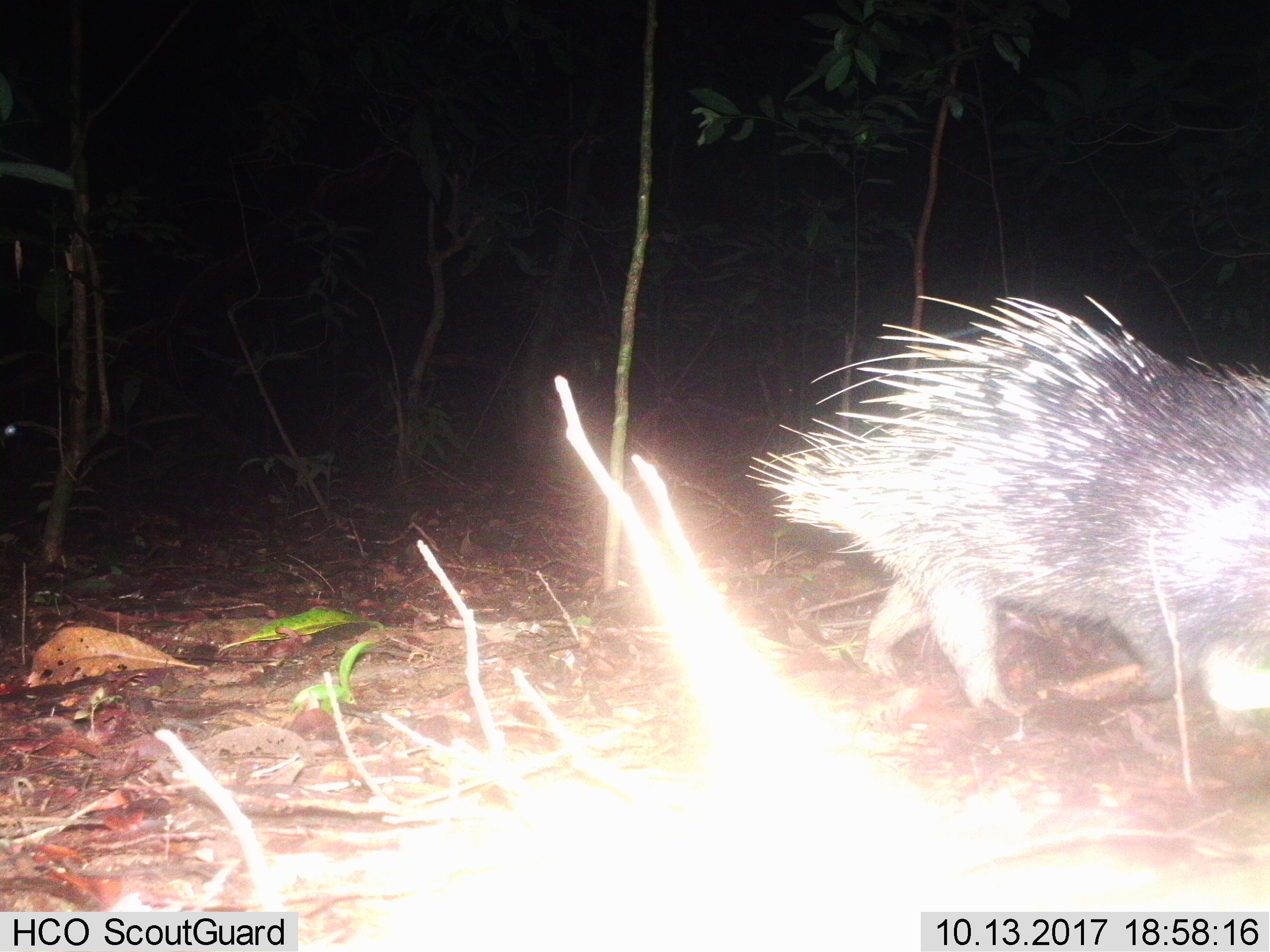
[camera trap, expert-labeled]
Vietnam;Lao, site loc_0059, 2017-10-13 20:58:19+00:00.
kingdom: Animalia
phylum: Chordata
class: Mammalia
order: Rodentia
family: Hystricidae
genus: Hystrix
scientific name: Hystrix brachyura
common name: malayan porcupine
Malayan porcupine (Hystrix brachyura). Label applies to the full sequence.